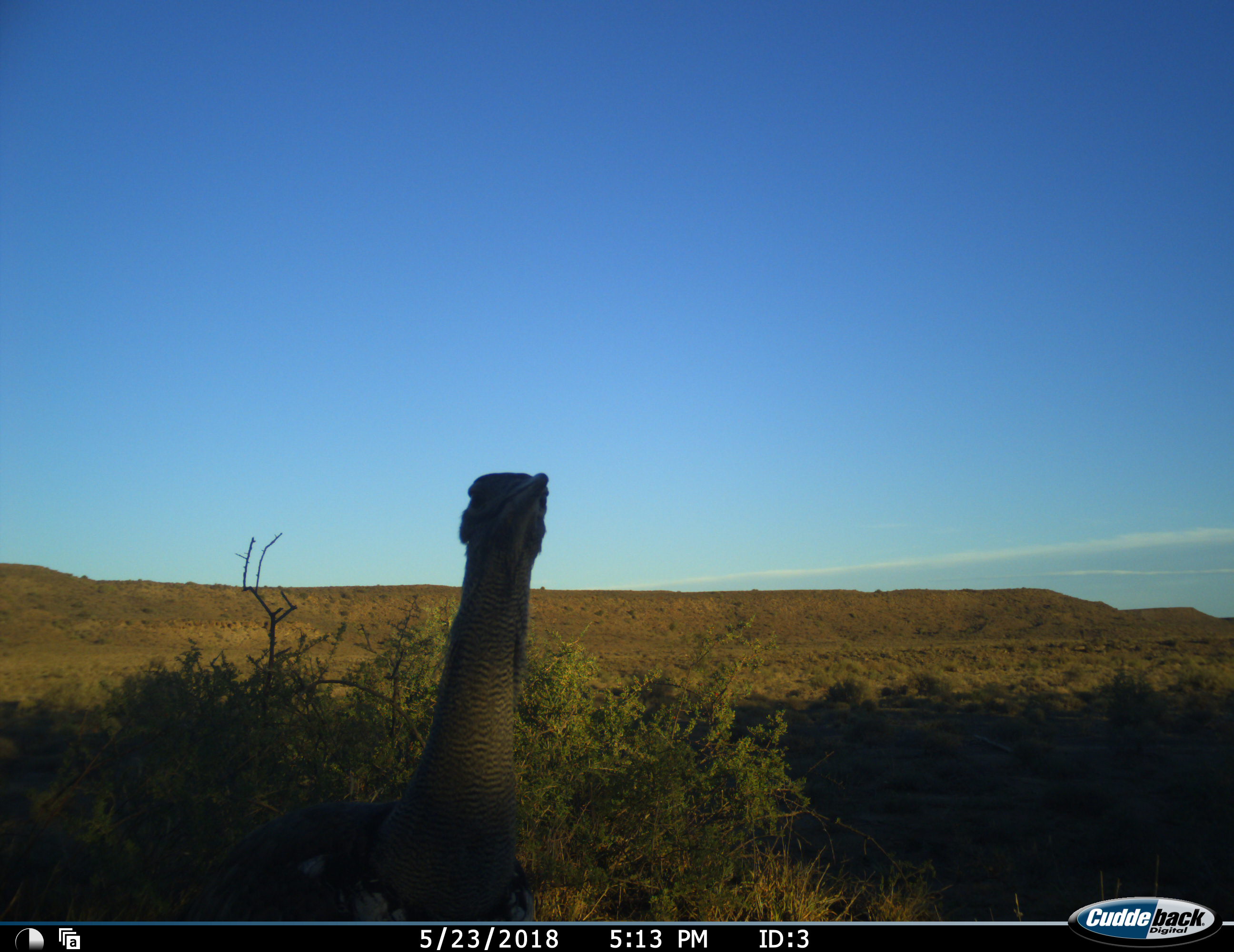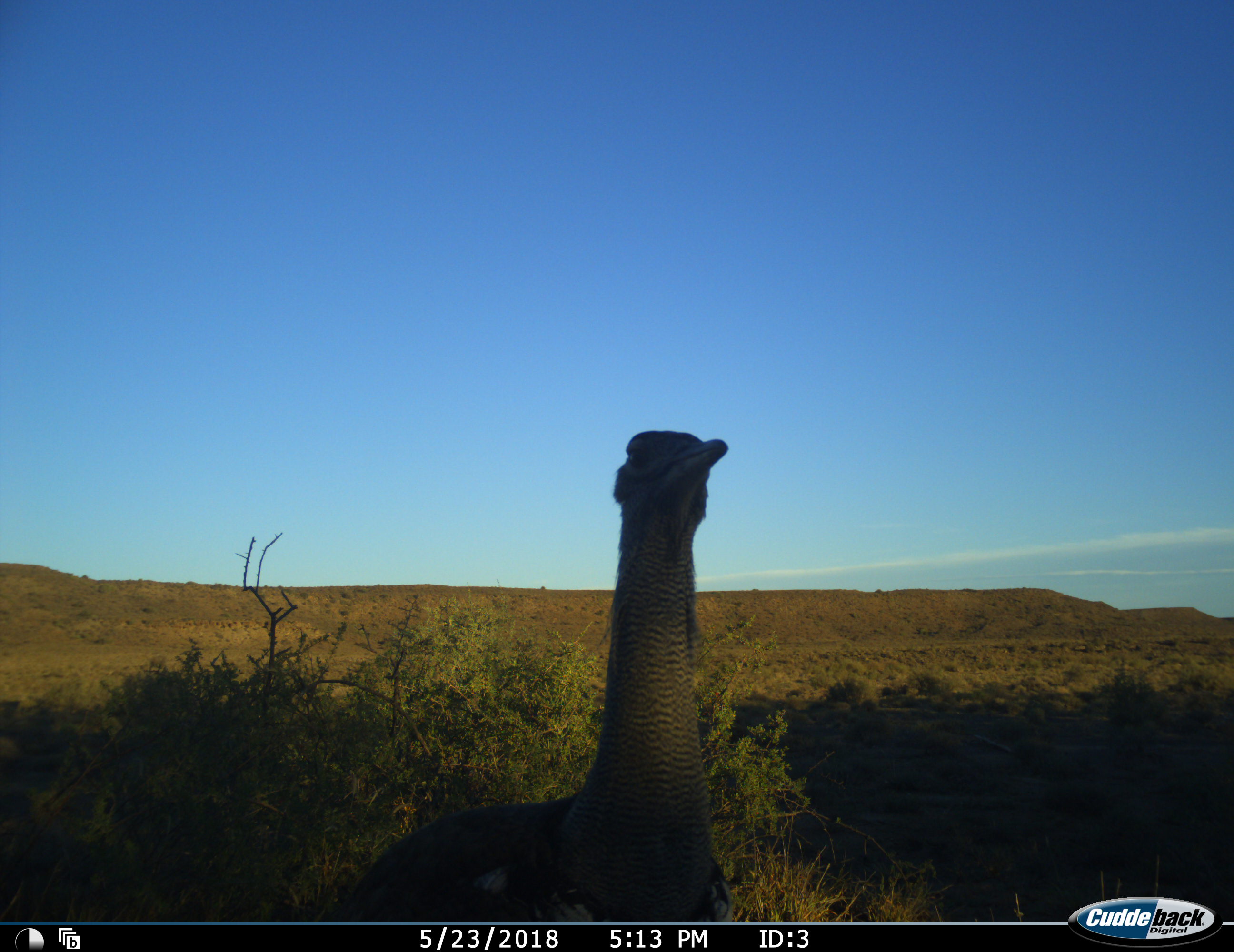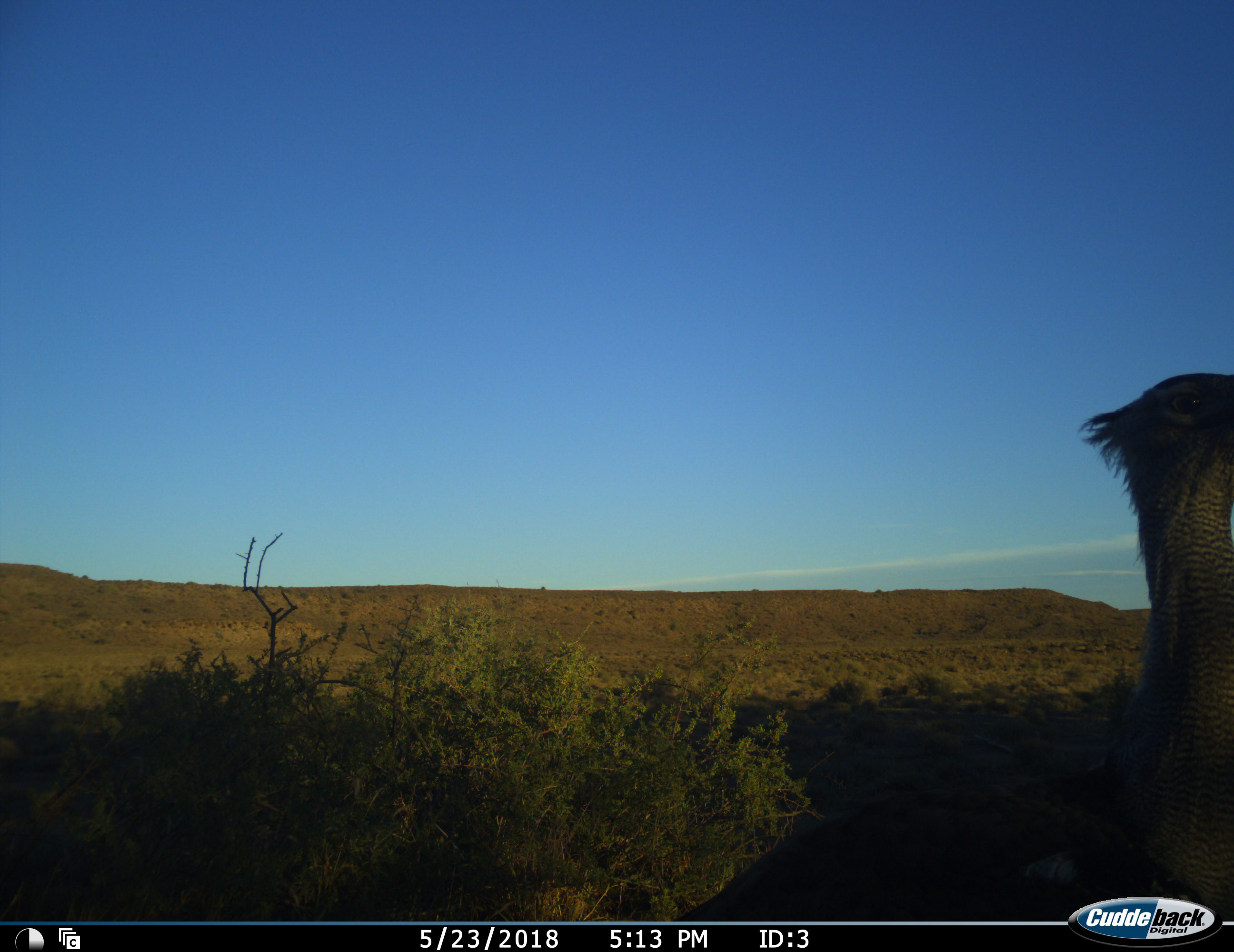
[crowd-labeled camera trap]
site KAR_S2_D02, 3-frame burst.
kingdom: Animalia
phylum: Chordata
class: Aves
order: Otidiformes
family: Otididae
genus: Ardeotis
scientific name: Ardeotis kori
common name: kori bustard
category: bustardkori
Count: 1.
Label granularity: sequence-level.